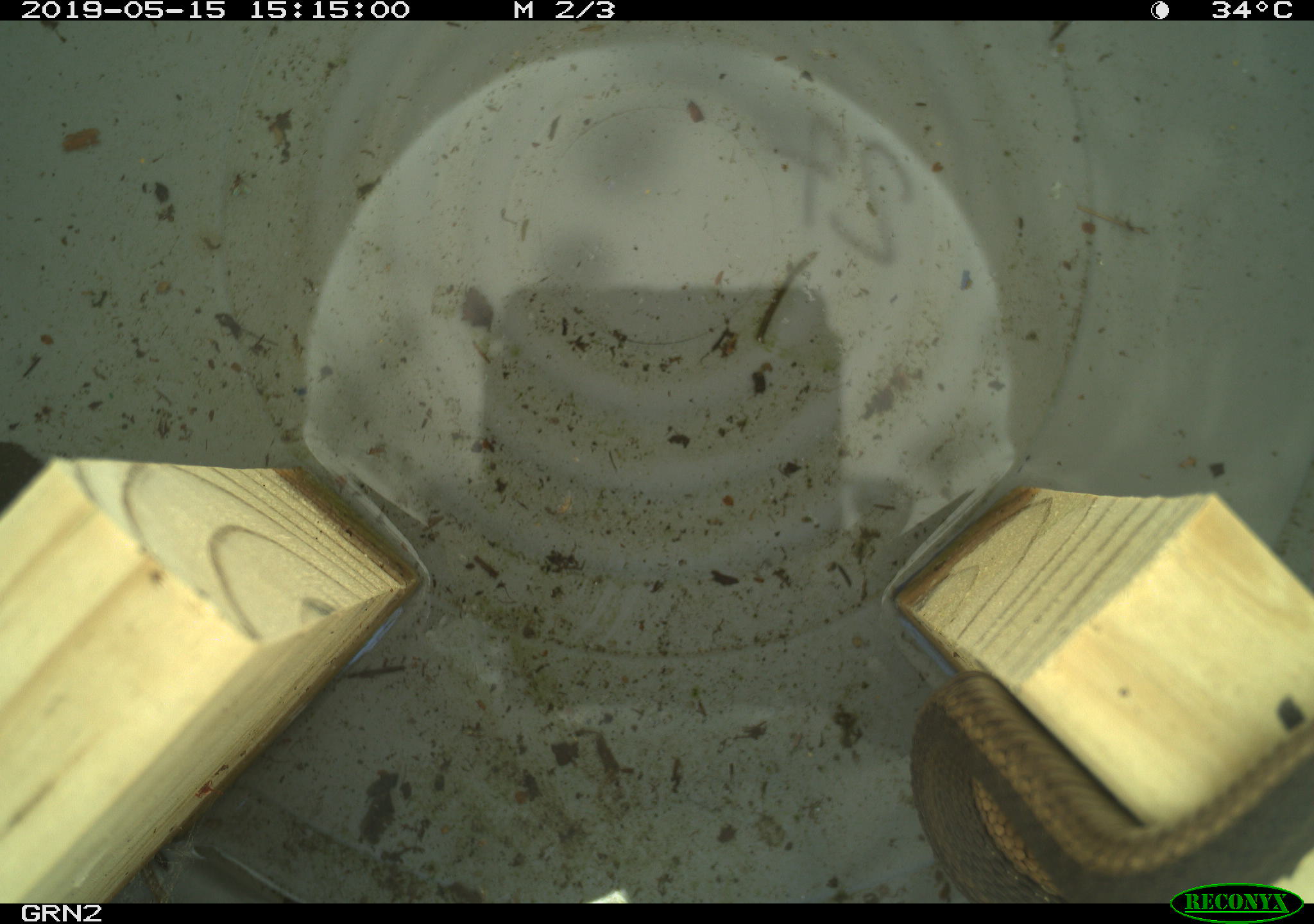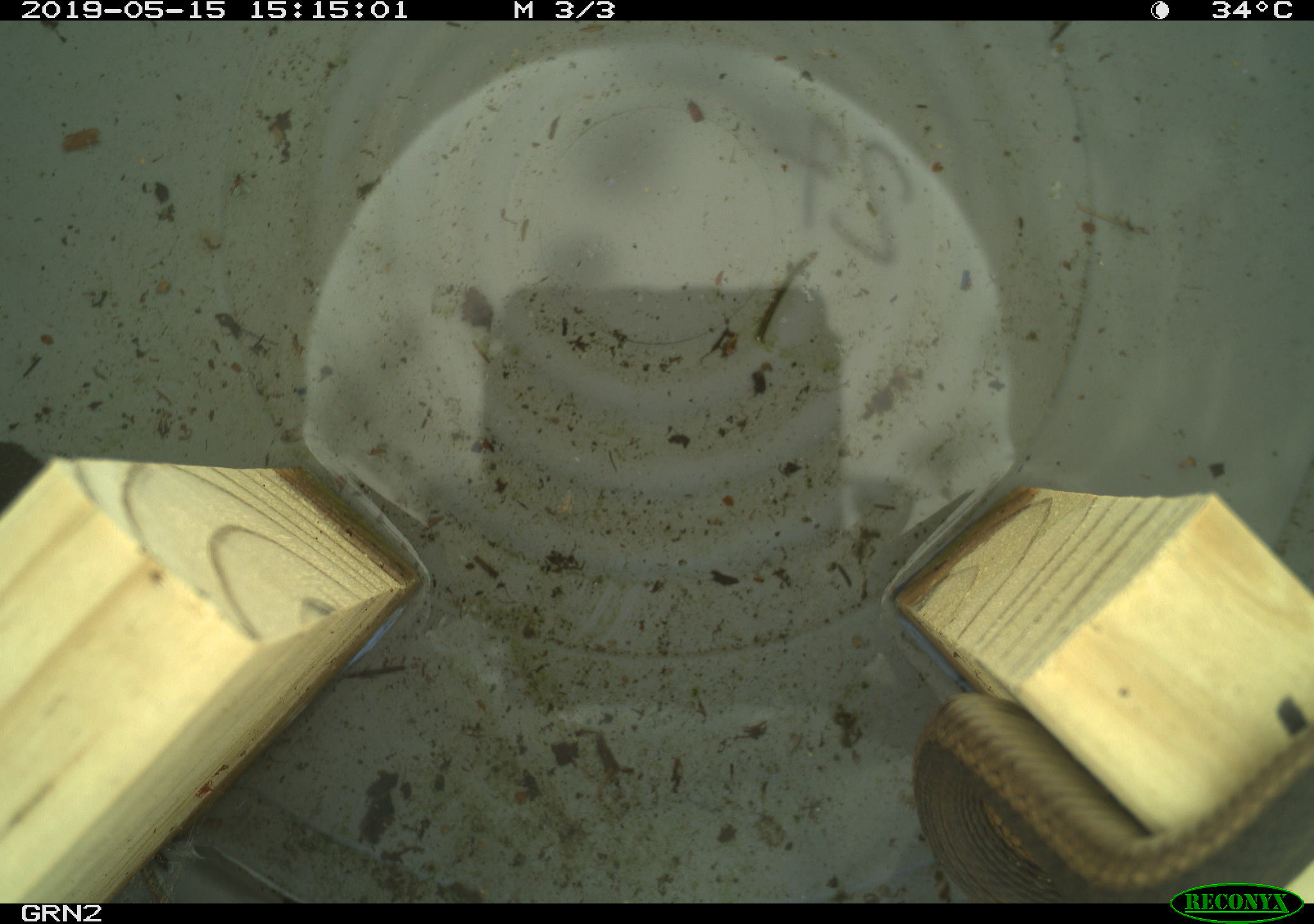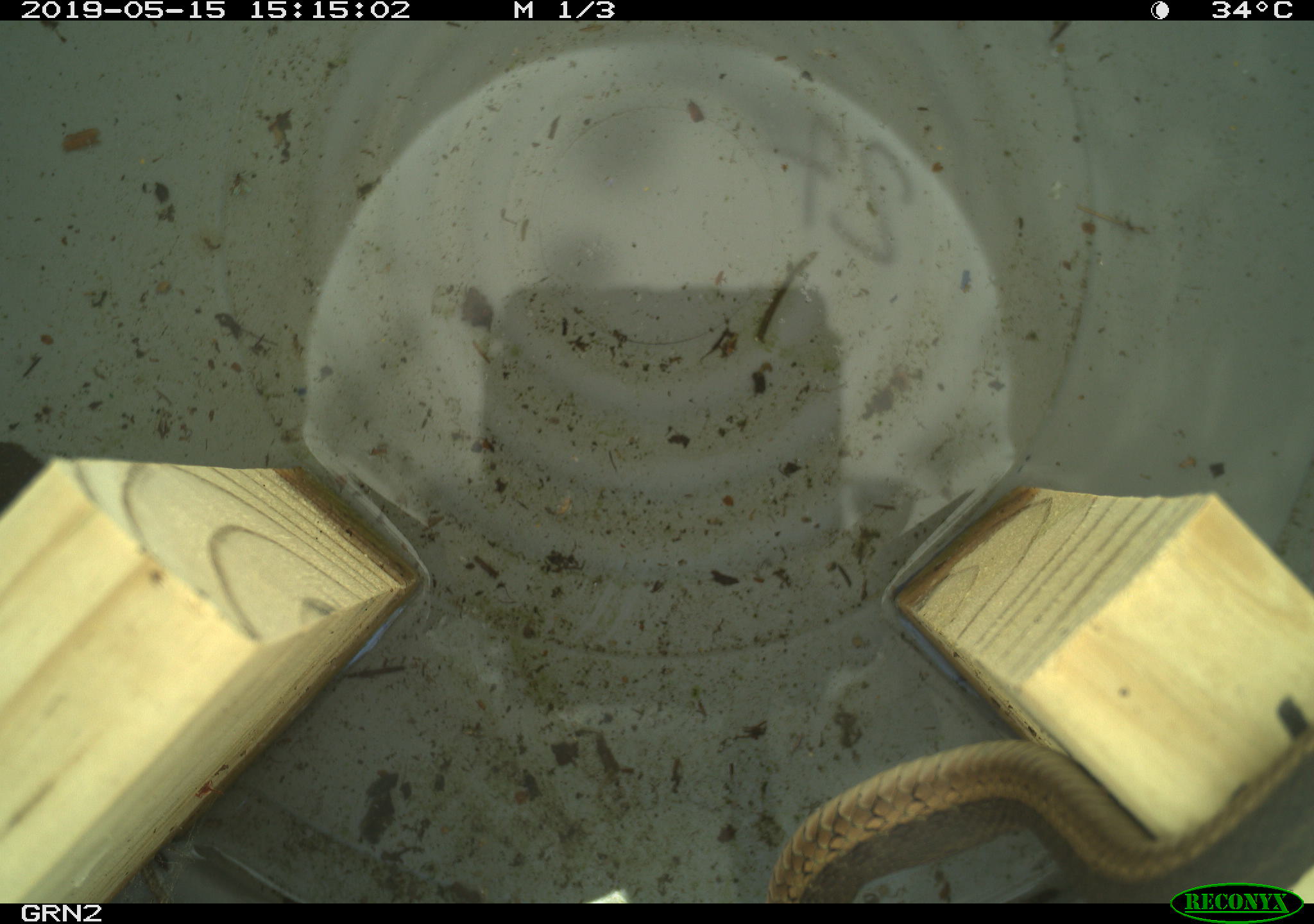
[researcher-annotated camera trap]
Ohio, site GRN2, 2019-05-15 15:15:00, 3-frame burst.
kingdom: Animalia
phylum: Chordata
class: Reptilia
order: Squamata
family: Colubridae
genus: Thamnophis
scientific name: Thamnophis sirtalis sirtalis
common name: eastern gartersnake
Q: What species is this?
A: Eastern gartersnake (Thamnophis sirtalis sirtalis).